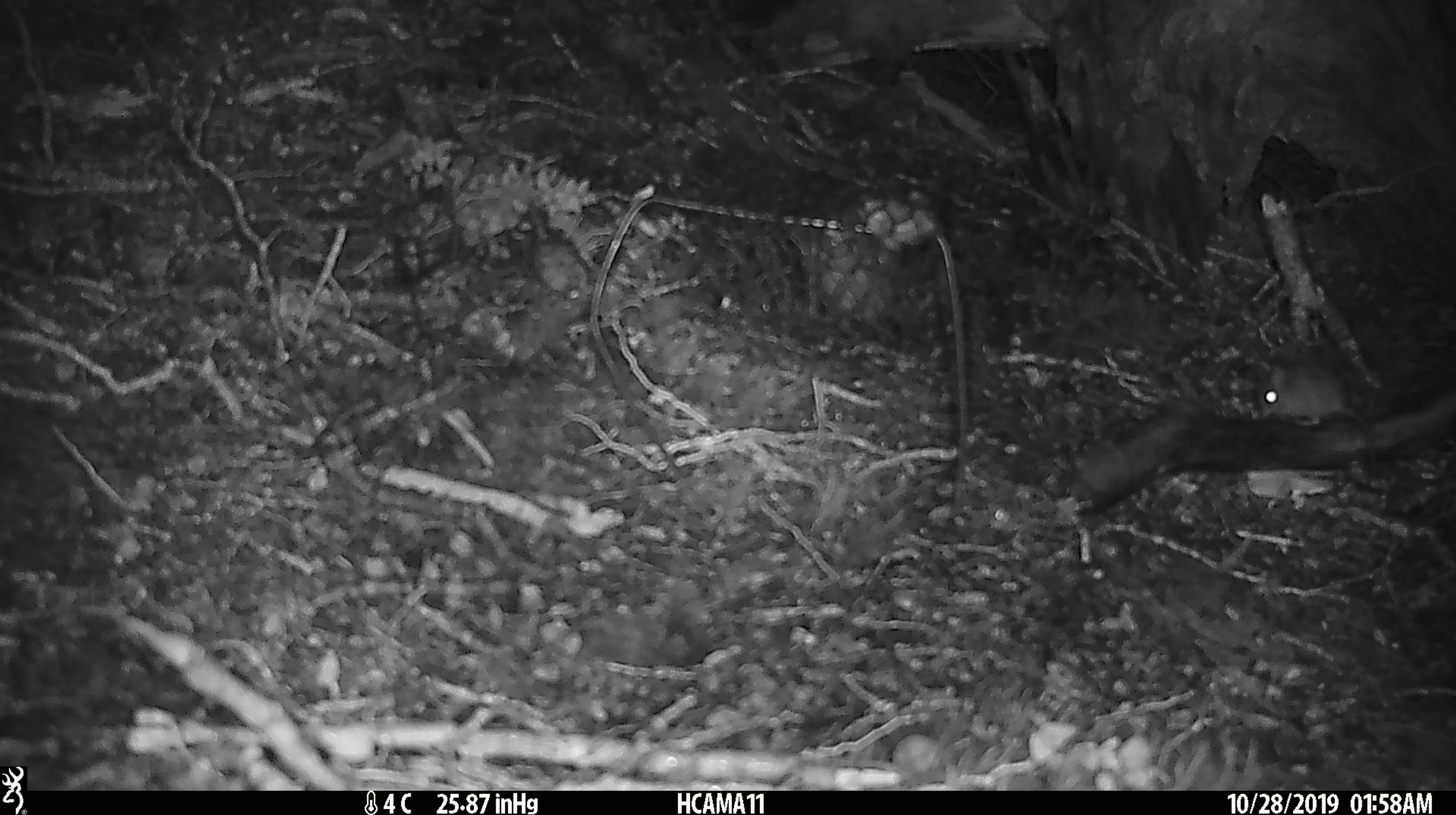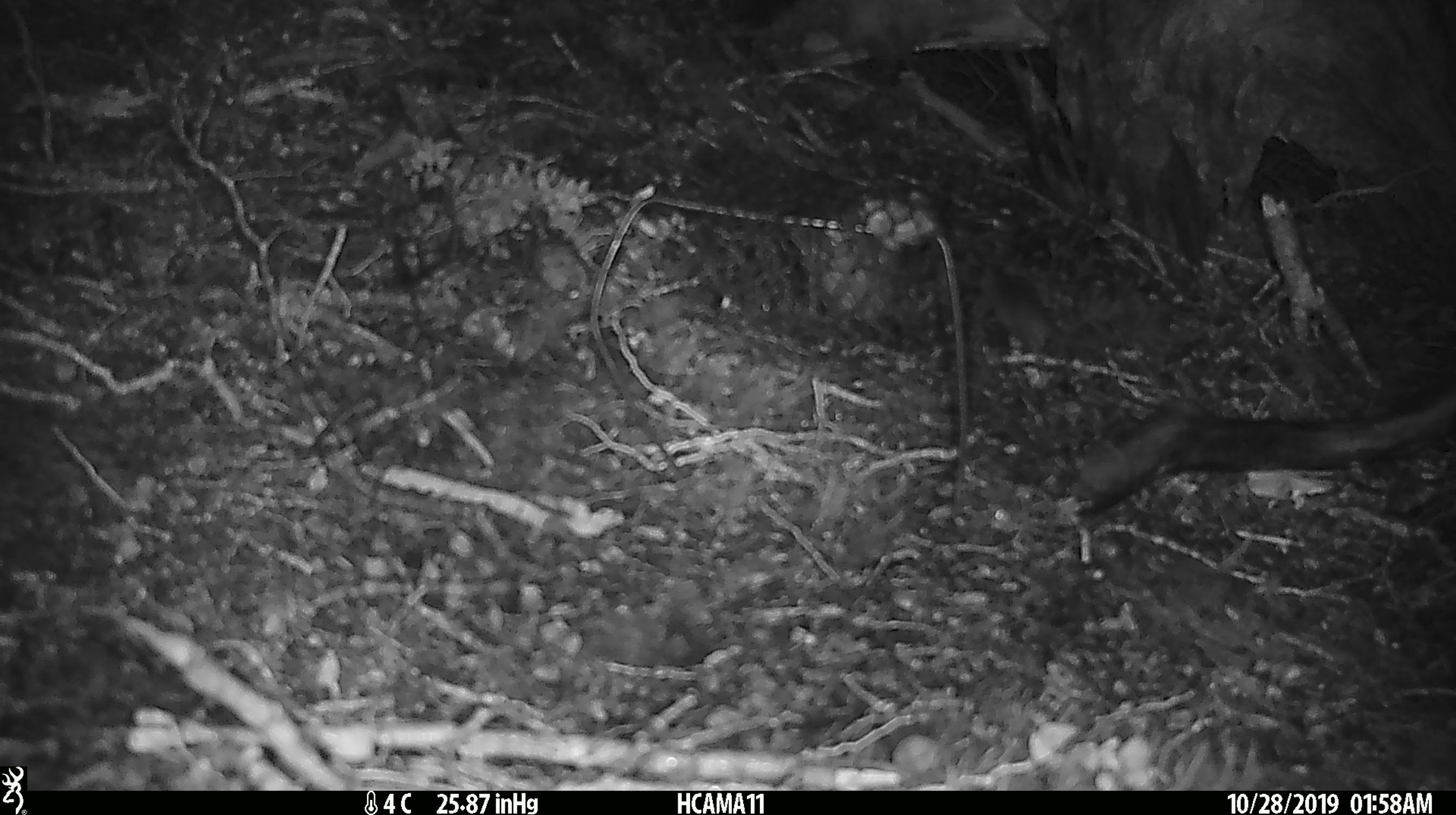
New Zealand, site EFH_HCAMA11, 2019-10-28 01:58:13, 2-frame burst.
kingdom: Animalia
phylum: Chordata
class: Mammalia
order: Rodentia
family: Muridae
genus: Mus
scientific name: Mus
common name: mouse